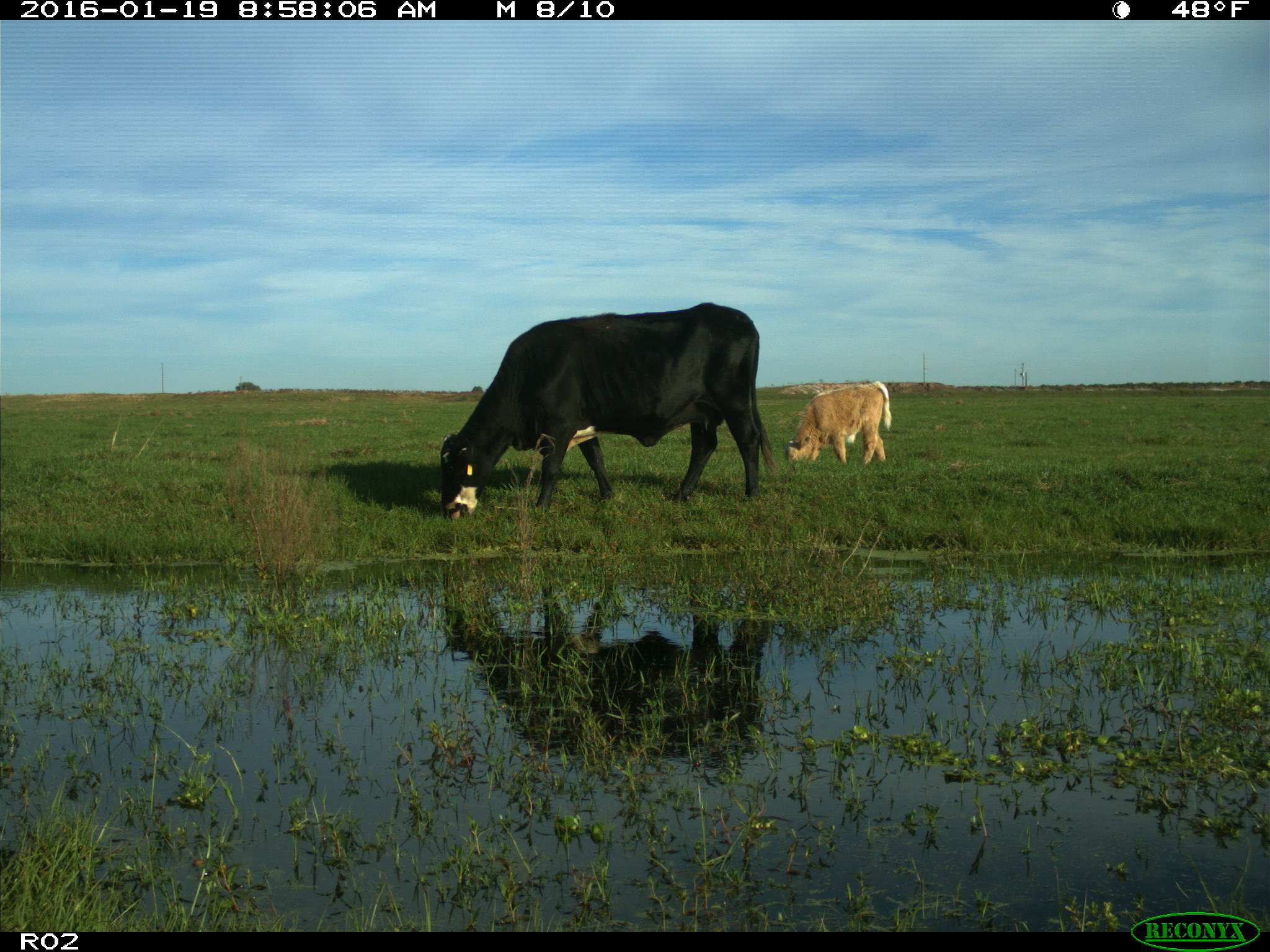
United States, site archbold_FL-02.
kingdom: Animalia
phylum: Chordata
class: Mammalia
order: Artiodactyla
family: Bovidae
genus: Bos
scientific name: Bos taurus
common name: domestic cow